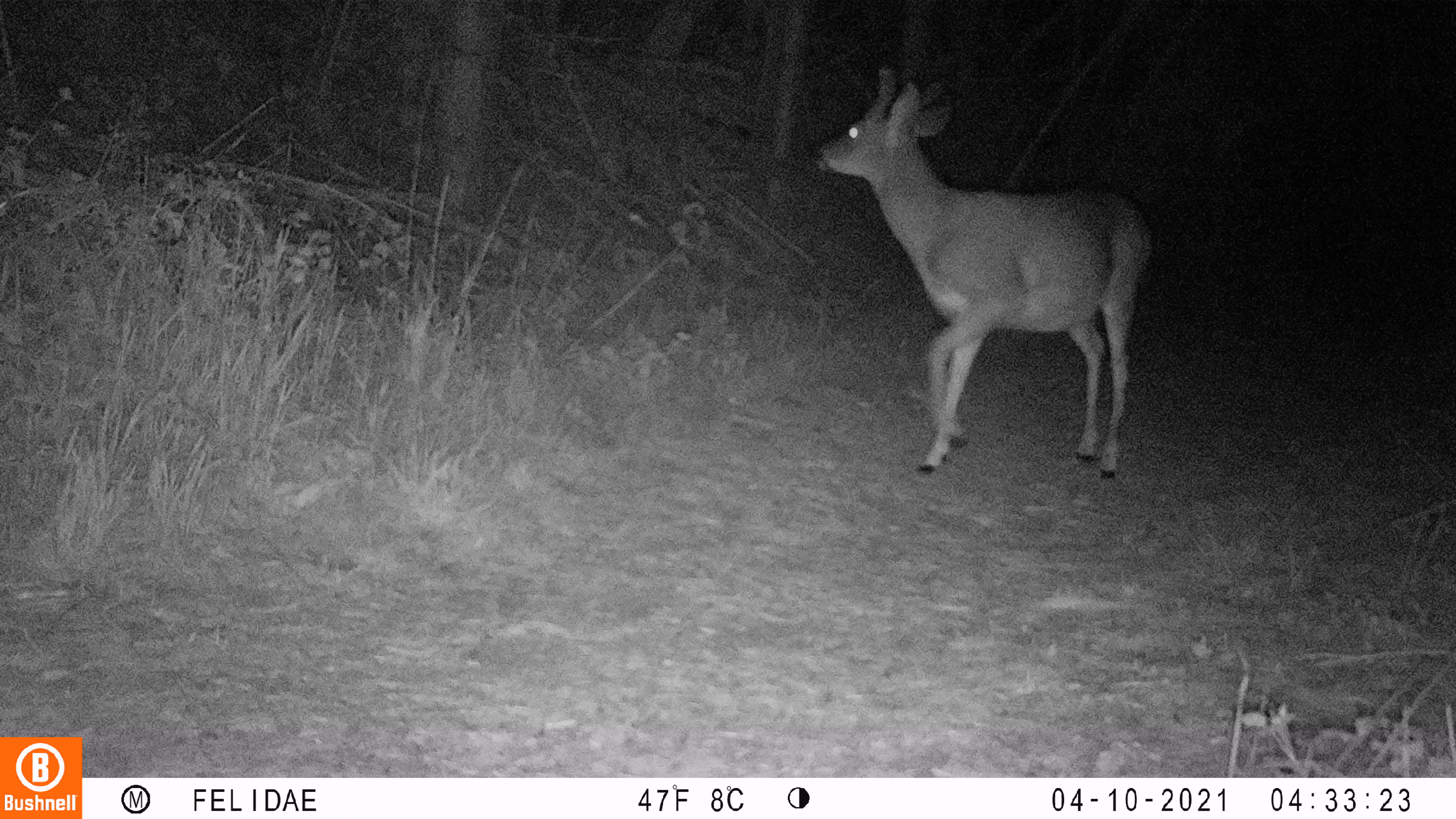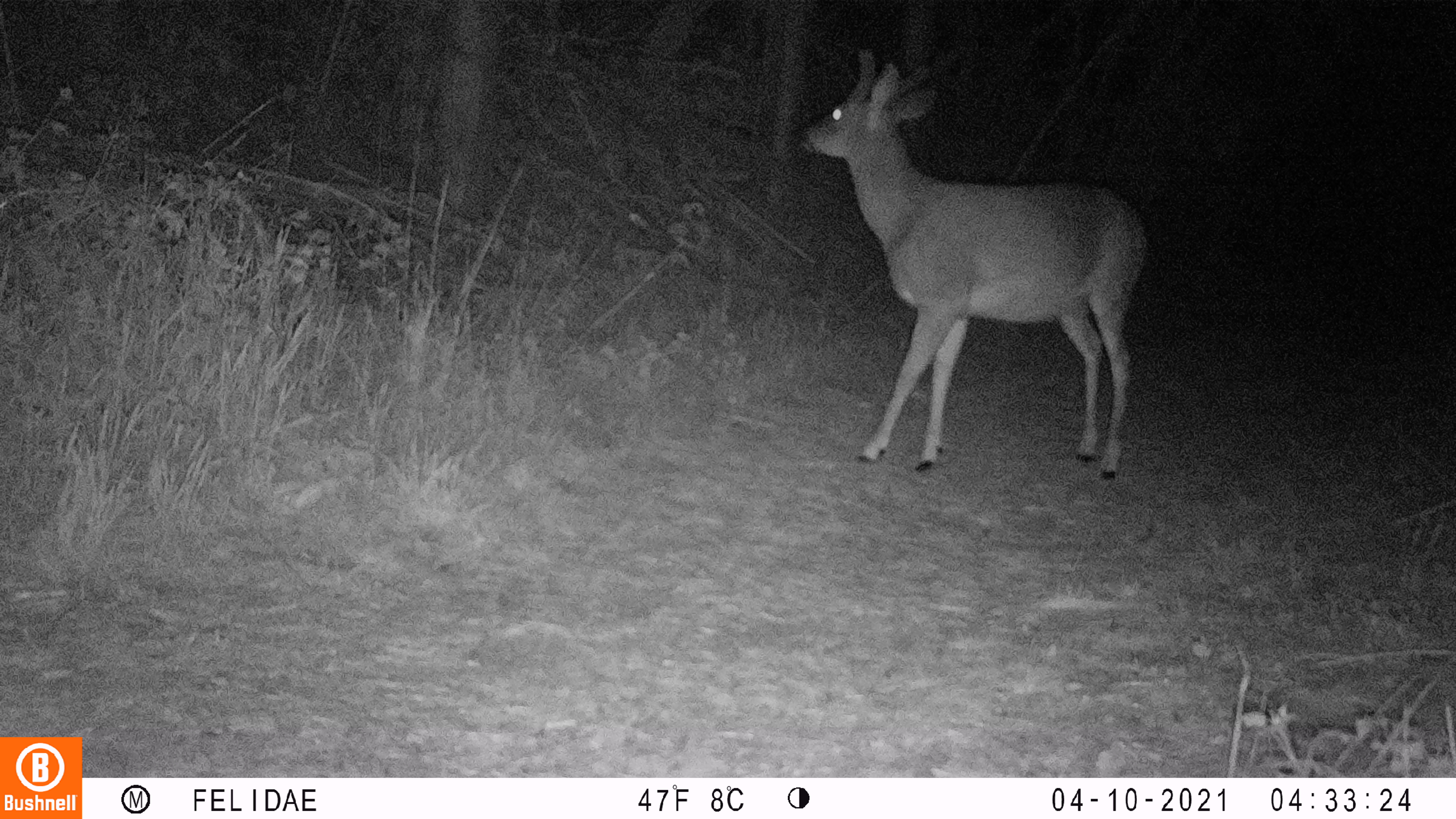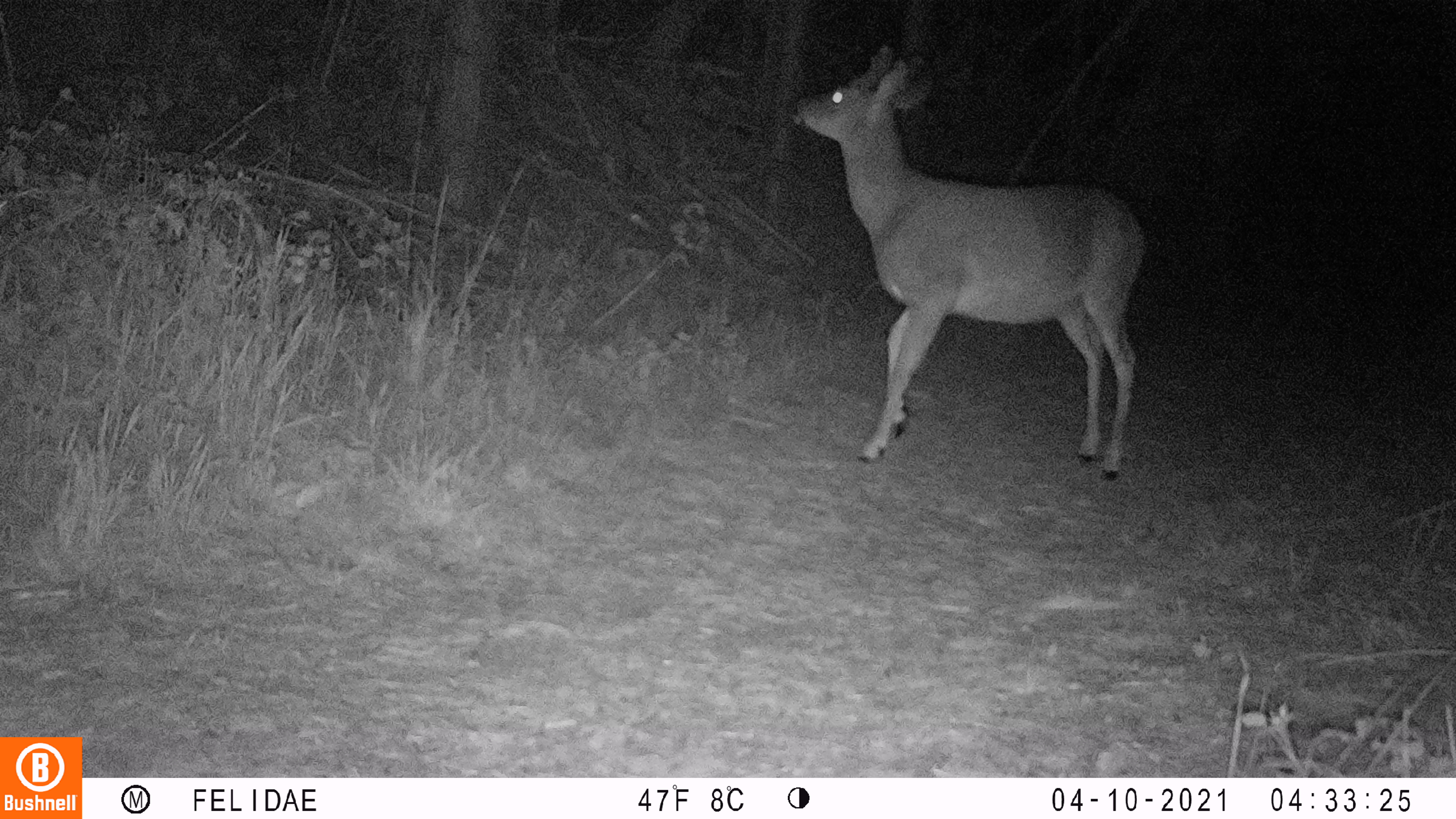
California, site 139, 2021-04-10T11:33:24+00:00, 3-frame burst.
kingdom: Animalia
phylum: Chordata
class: Mammalia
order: Artiodactyla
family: Cervidae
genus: Odocoileus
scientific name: Odocoileus hemionus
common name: mule deer